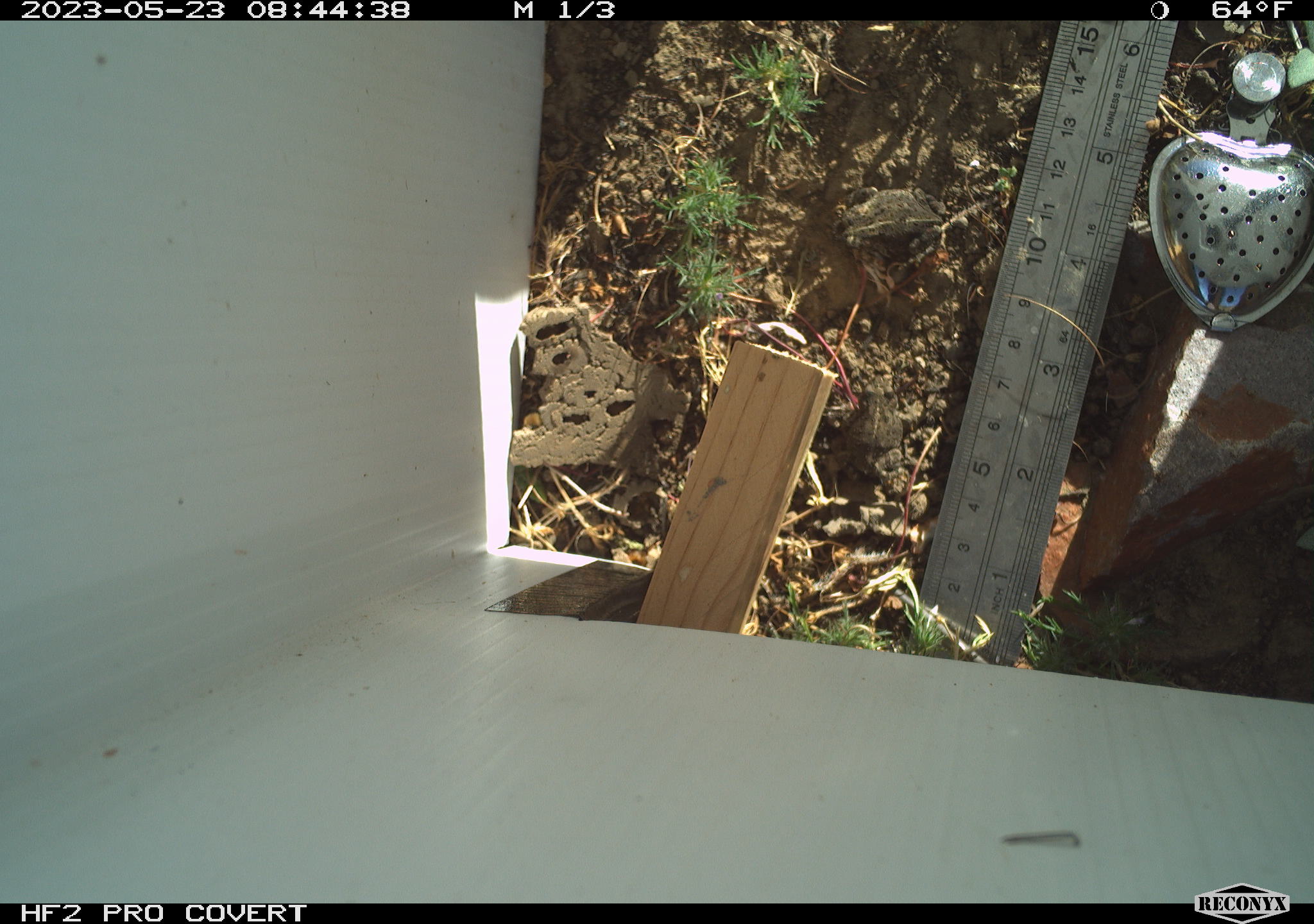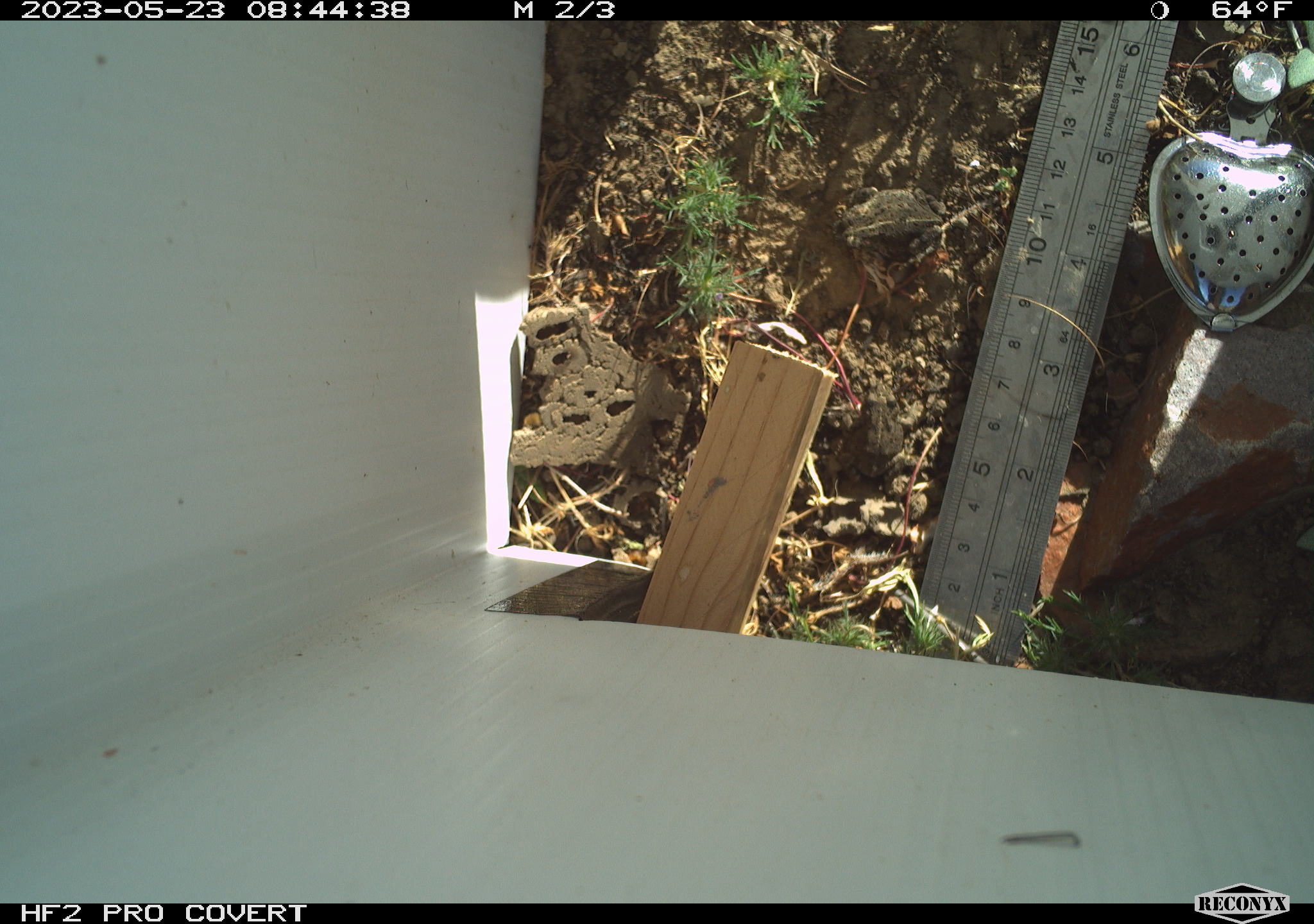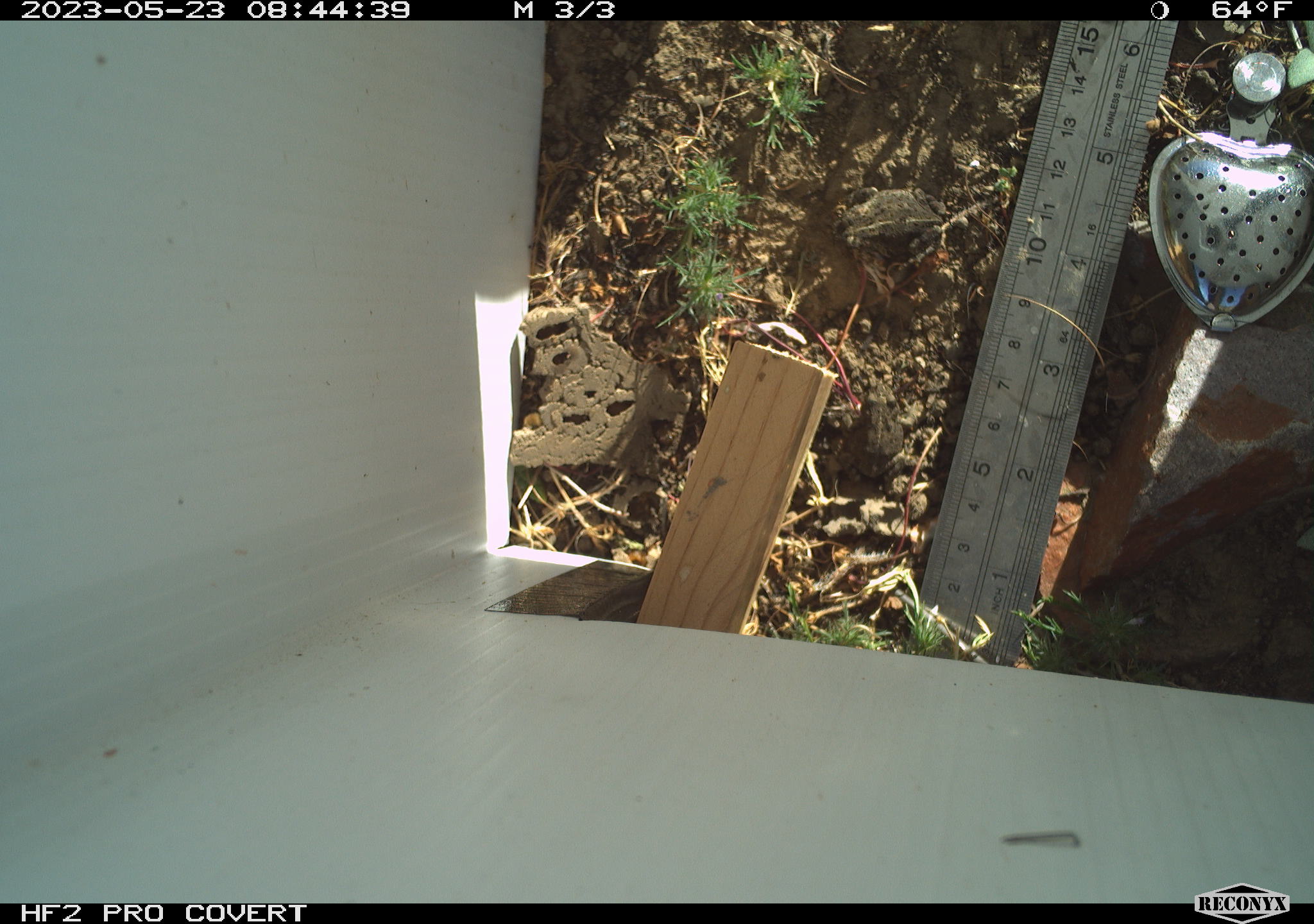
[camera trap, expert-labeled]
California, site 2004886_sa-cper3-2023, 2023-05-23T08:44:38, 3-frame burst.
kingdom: Animalia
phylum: Chordata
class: Amphibia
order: Anura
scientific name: Anura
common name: frogs